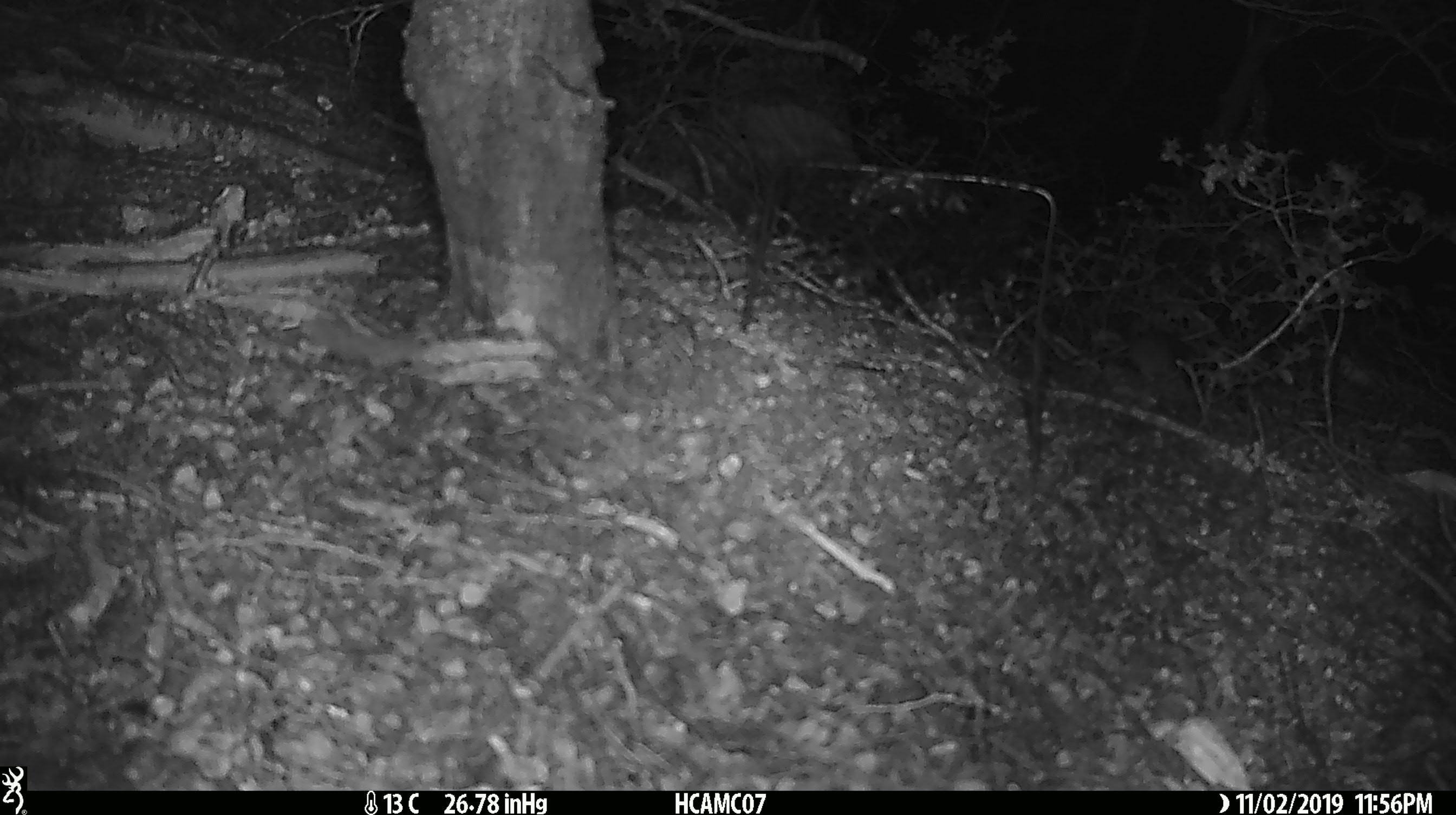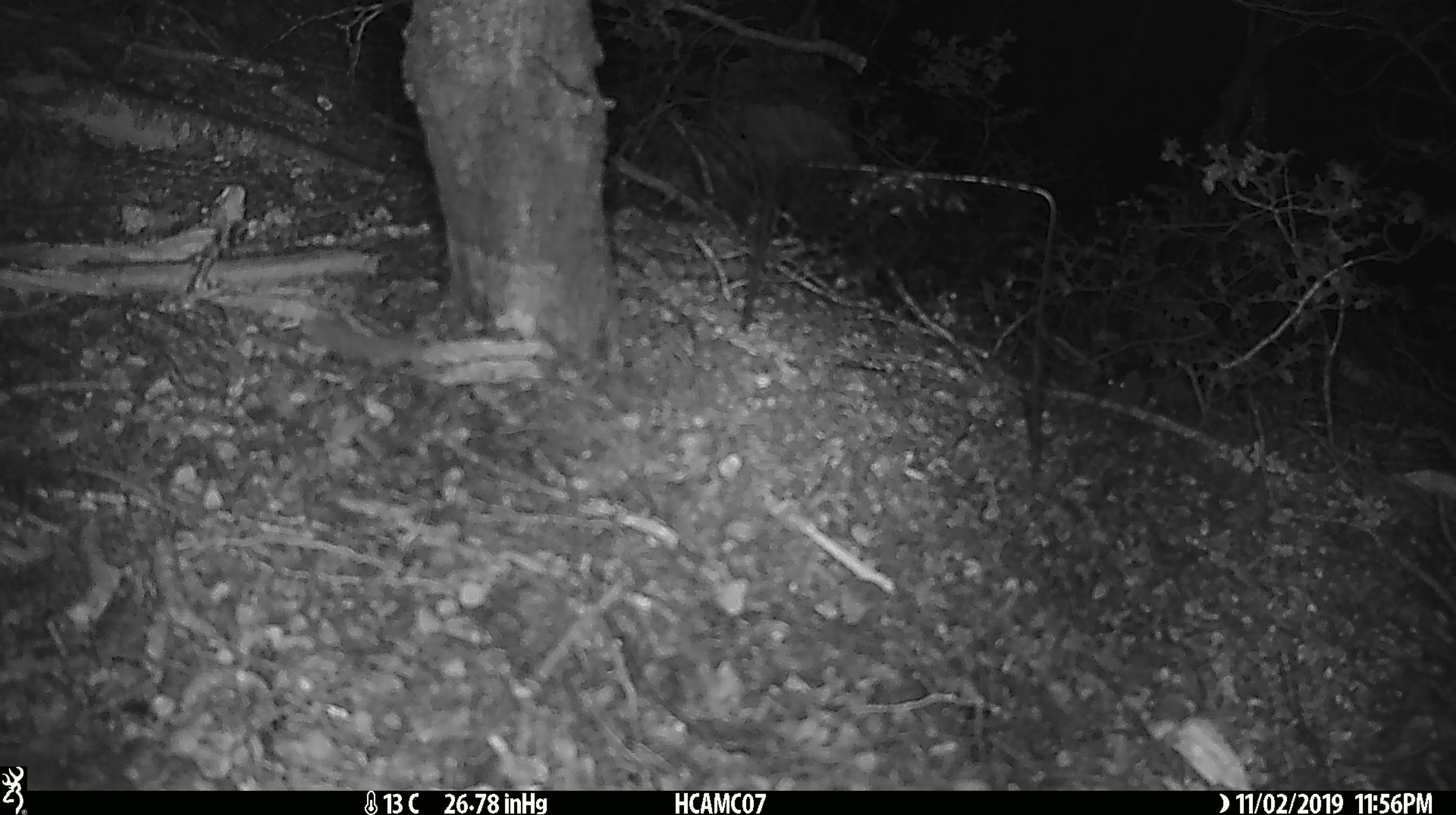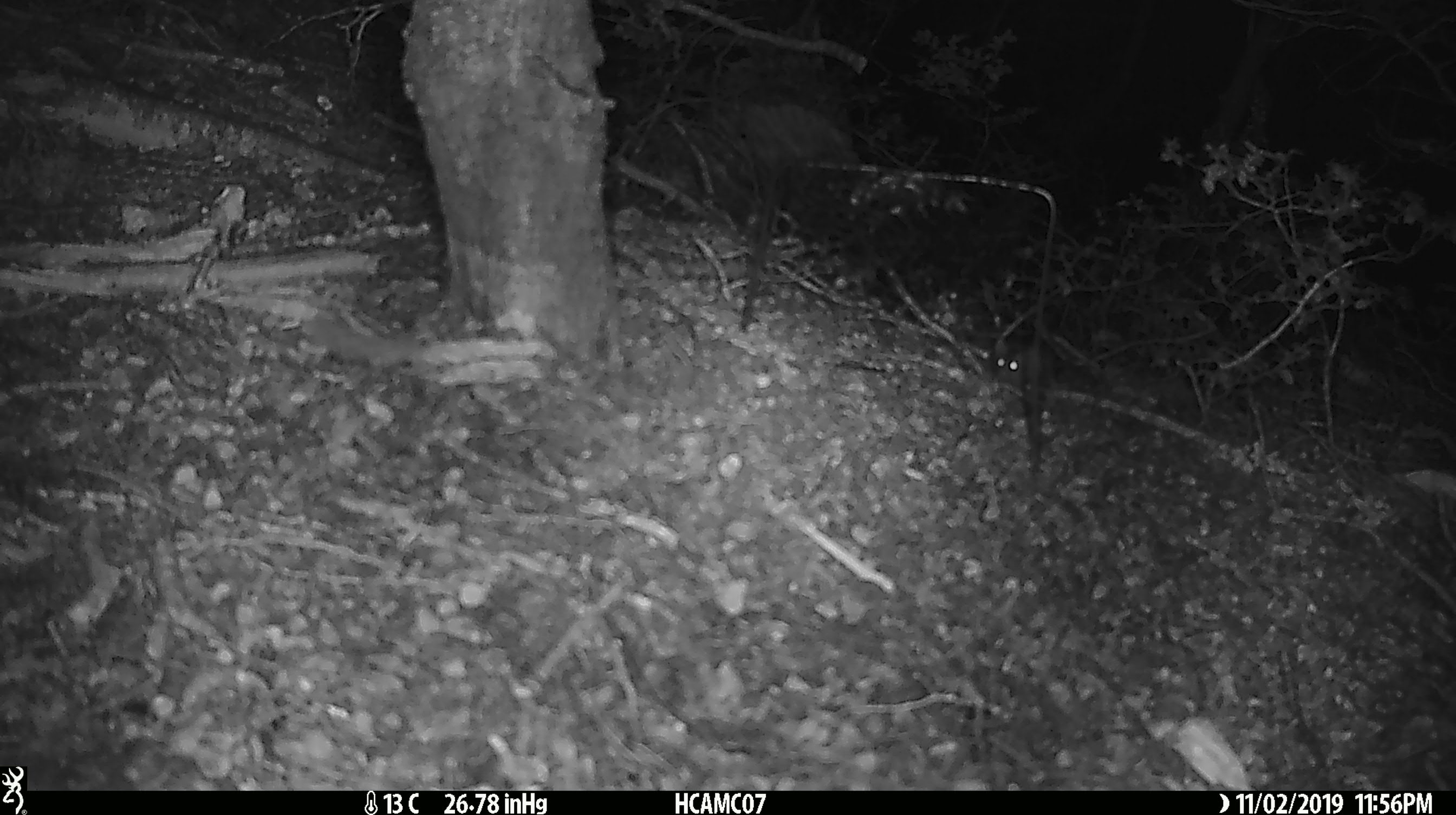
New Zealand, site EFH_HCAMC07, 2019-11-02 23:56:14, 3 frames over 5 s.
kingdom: Animalia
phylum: Chordata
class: Mammalia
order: Rodentia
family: Muridae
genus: Mus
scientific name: Mus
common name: mouse